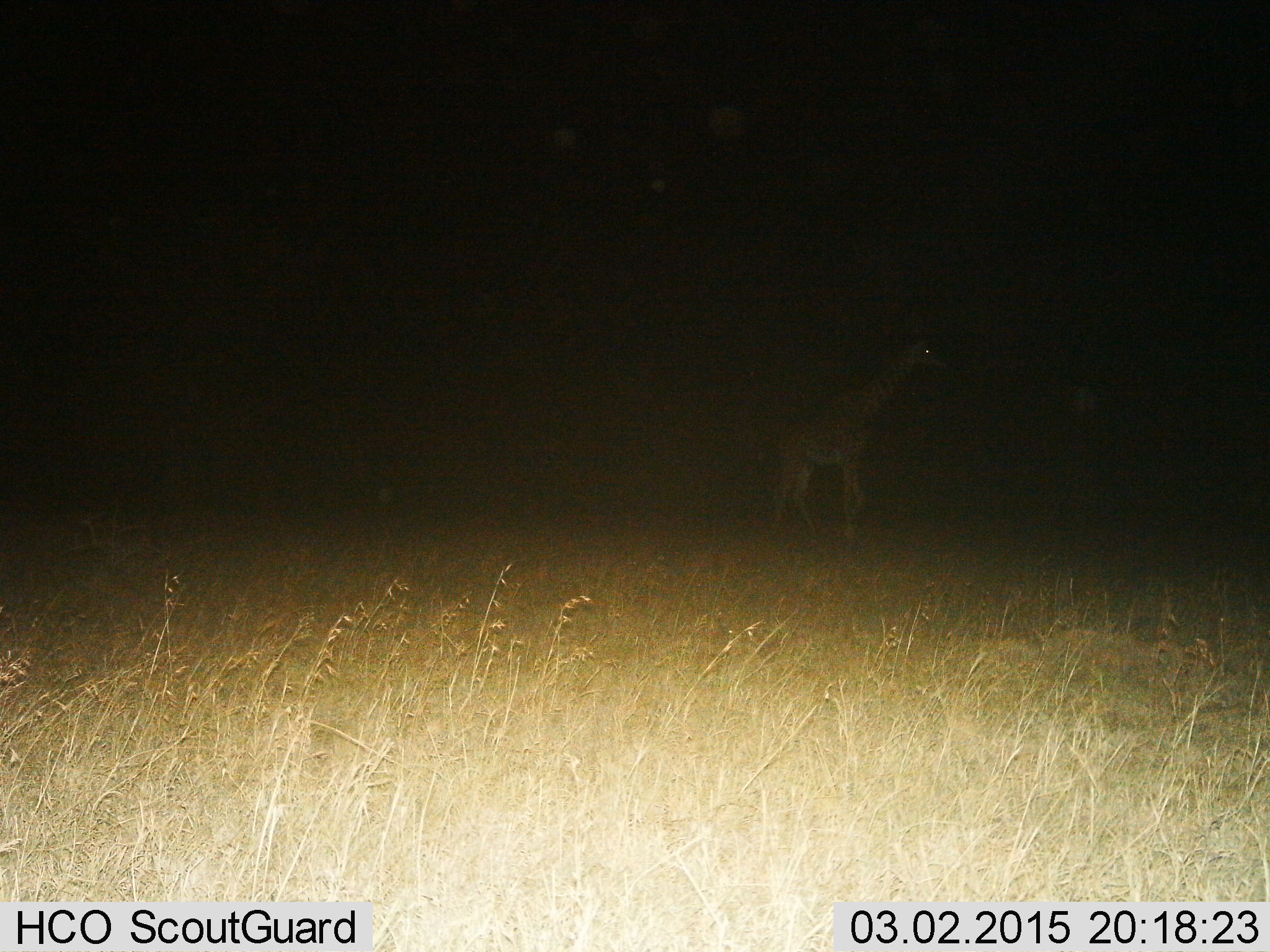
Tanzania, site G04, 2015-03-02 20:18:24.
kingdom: Animalia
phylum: Chordata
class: Mammalia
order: Artiodactyla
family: Giraffidae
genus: Giraffa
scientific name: Giraffa camelopardalis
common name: giraffe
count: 1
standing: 30%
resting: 0%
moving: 80%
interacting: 0%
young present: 10%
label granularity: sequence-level